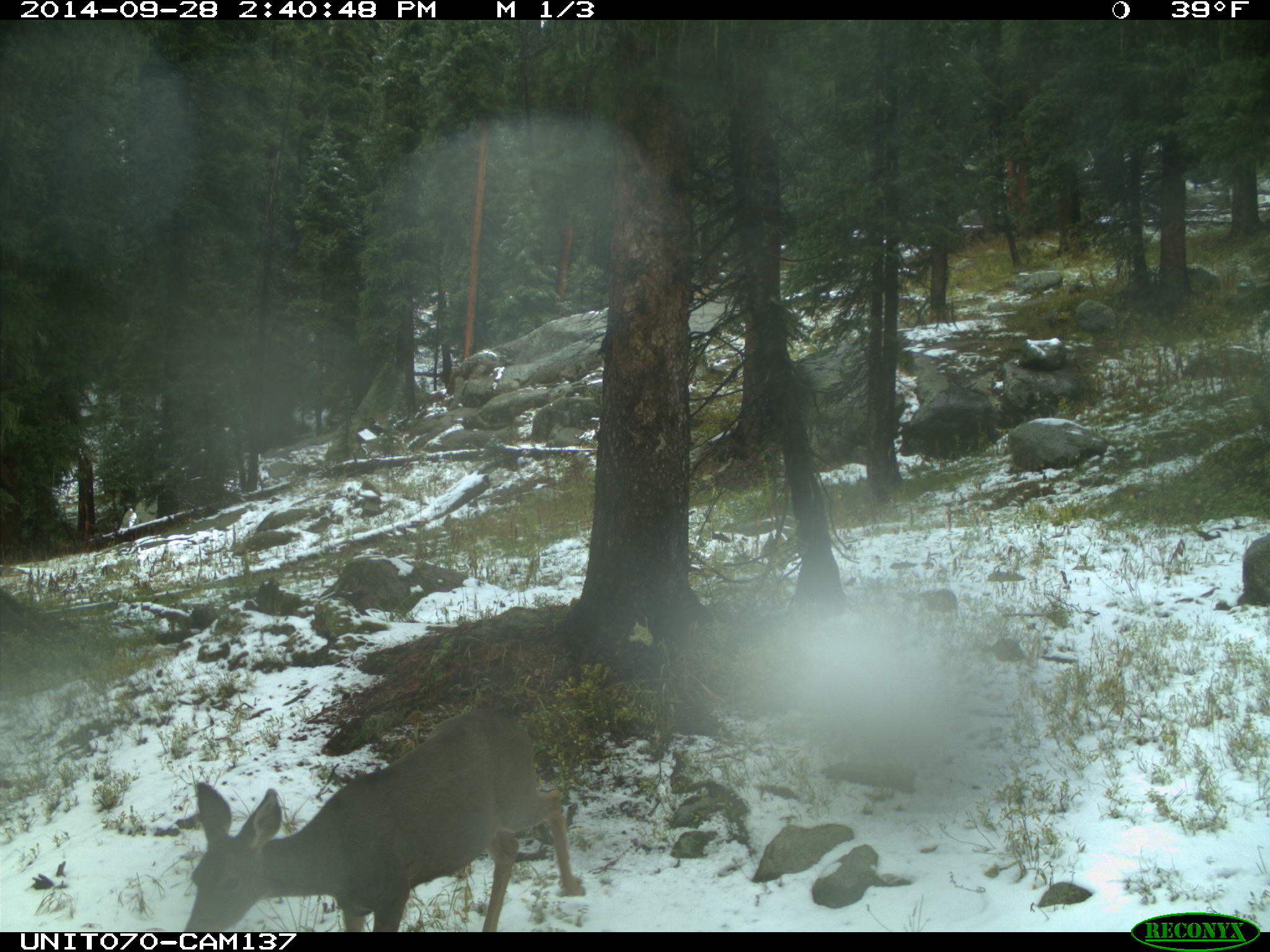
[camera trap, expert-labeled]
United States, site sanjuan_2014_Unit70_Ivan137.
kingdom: Animalia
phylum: Chordata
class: Mammalia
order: Artiodactyla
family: Cervidae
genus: Odocoileus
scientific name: Odocoileus hemionus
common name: mule deer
Odocoileus hemionus (mule deer).